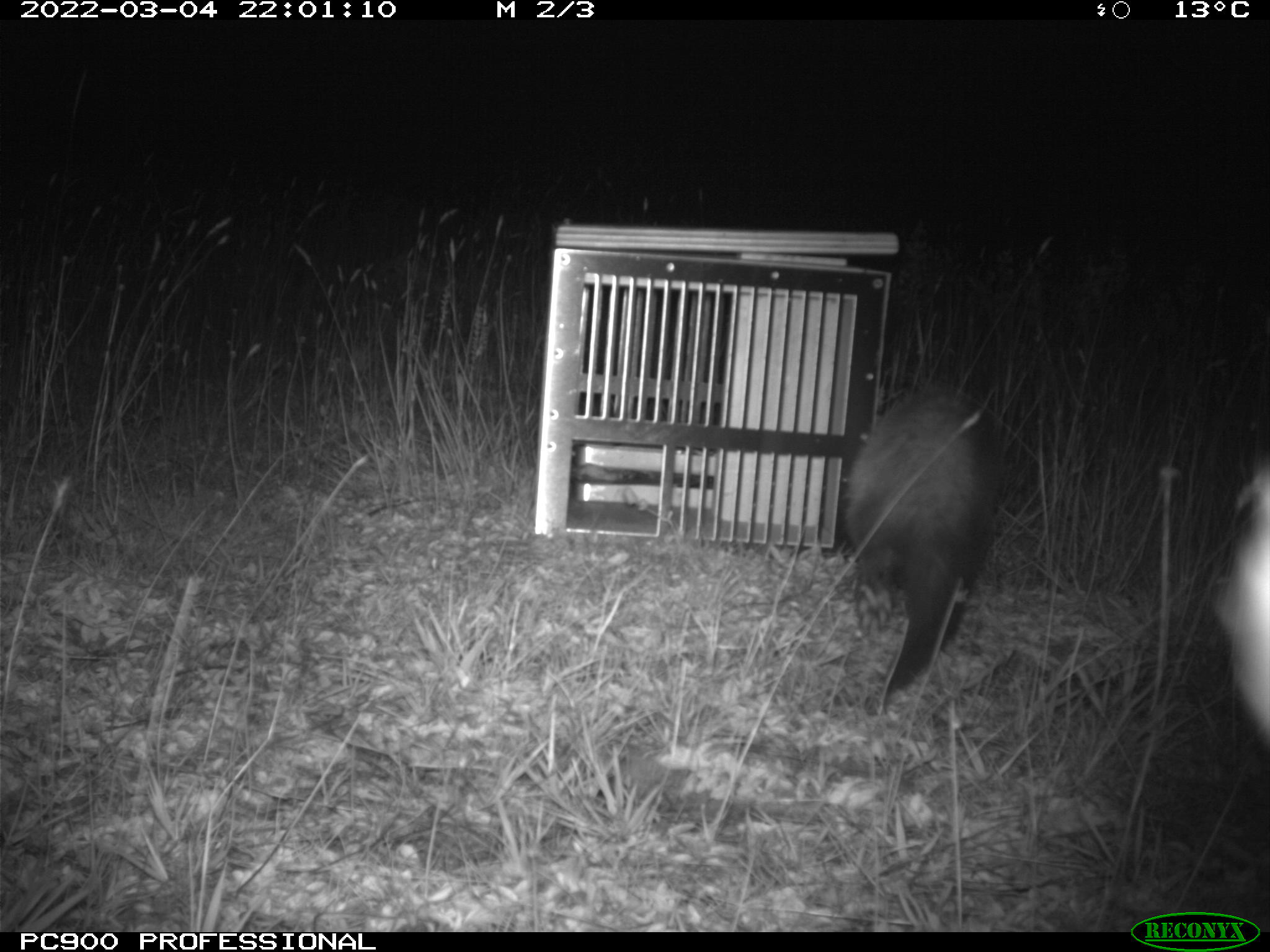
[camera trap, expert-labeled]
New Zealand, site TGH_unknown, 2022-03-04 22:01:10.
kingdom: Animalia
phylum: Chordata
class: Mammalia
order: Carnivora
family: Mustelidae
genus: Mustela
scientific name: Mustela furo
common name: ferret